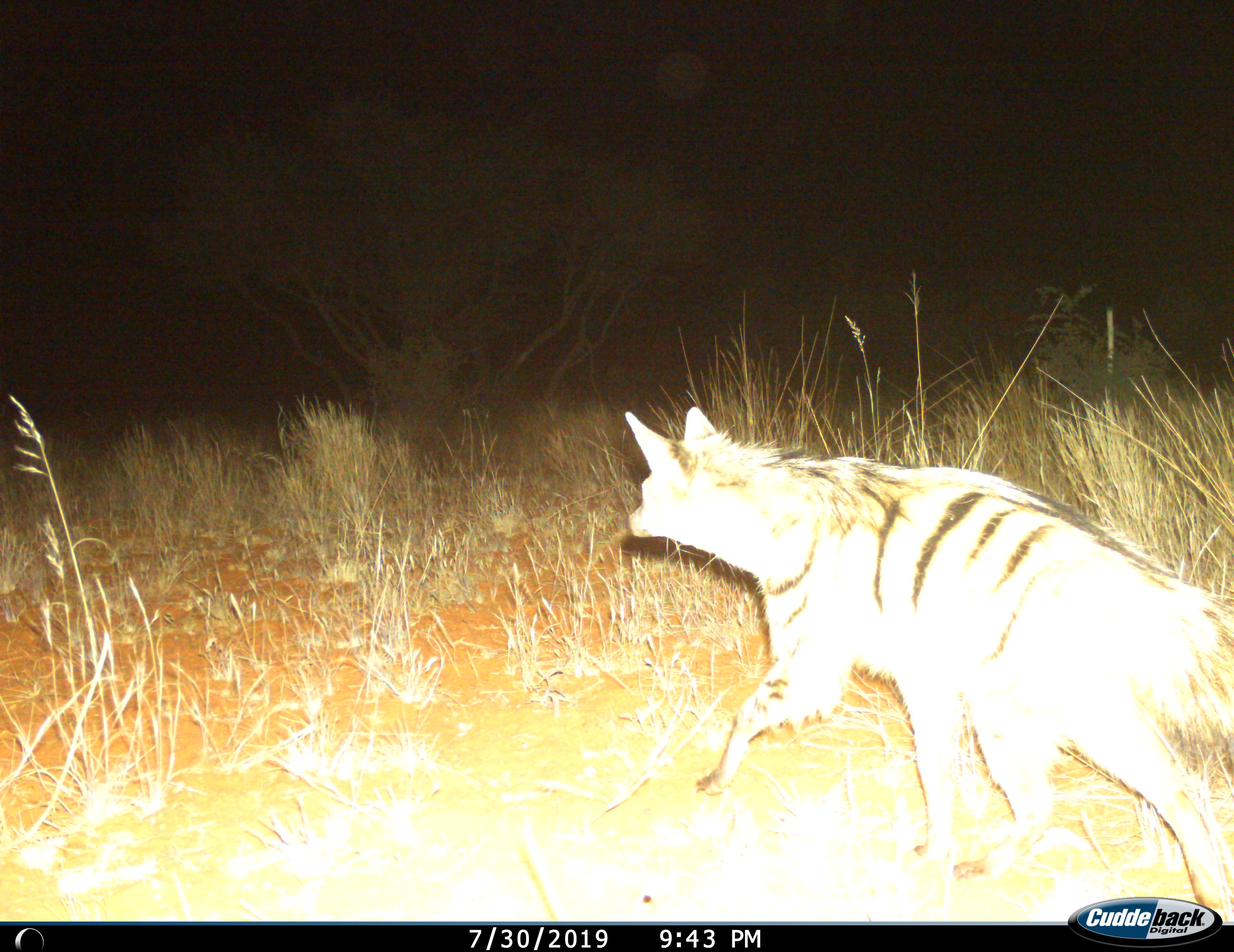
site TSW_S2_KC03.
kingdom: Animalia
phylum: Chordata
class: Mammalia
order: Carnivora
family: Hyaenidae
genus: Proteles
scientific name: Proteles cristatus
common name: aardwolf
Aardwolf (Proteles cristatus), count 1. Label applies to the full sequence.